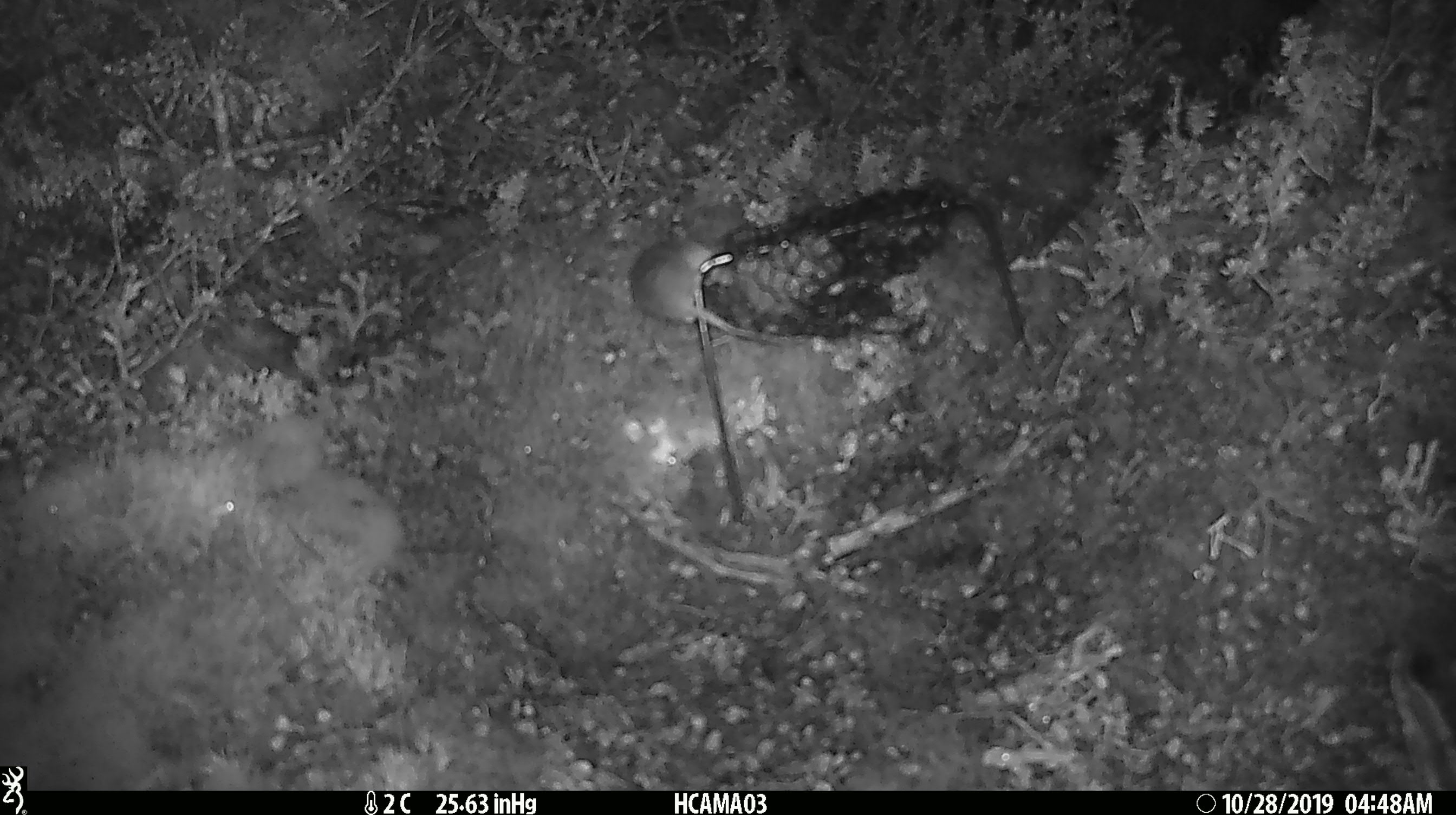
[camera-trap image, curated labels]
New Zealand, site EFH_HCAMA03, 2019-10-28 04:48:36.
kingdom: Animalia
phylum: Chordata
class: Mammalia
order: Rodentia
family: Muridae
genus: Mus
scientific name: Mus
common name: mouse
Mouse (Mus).